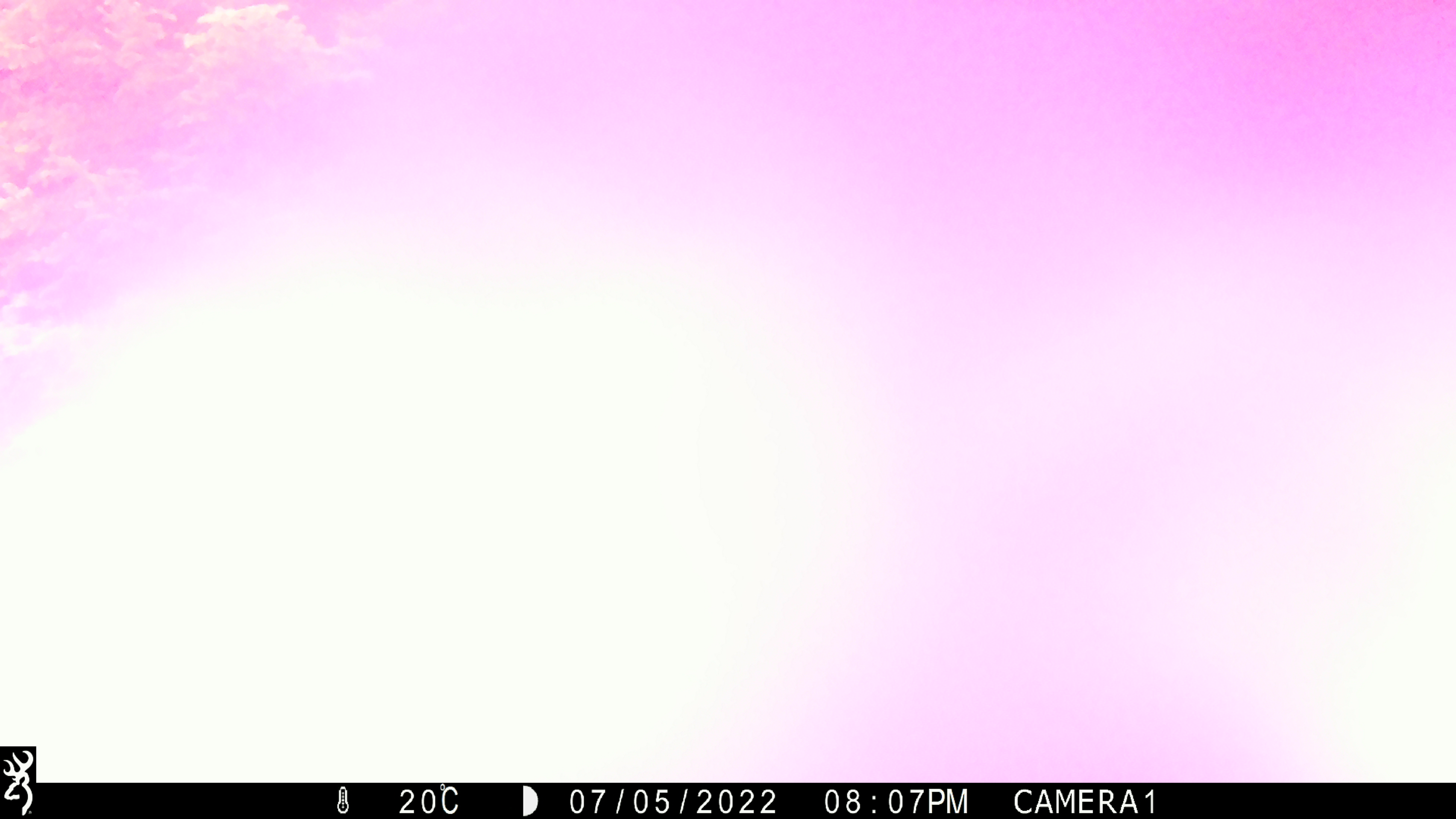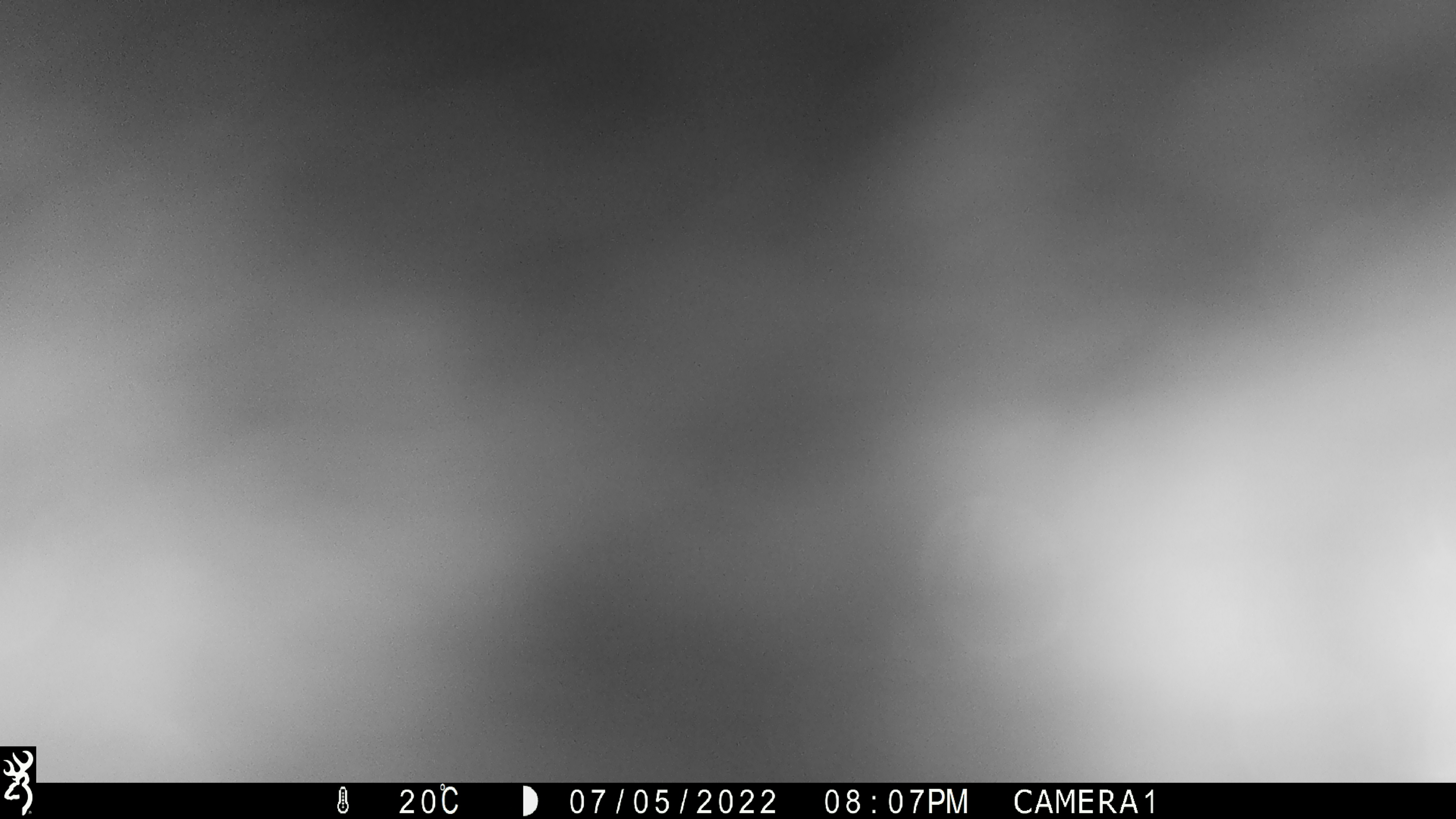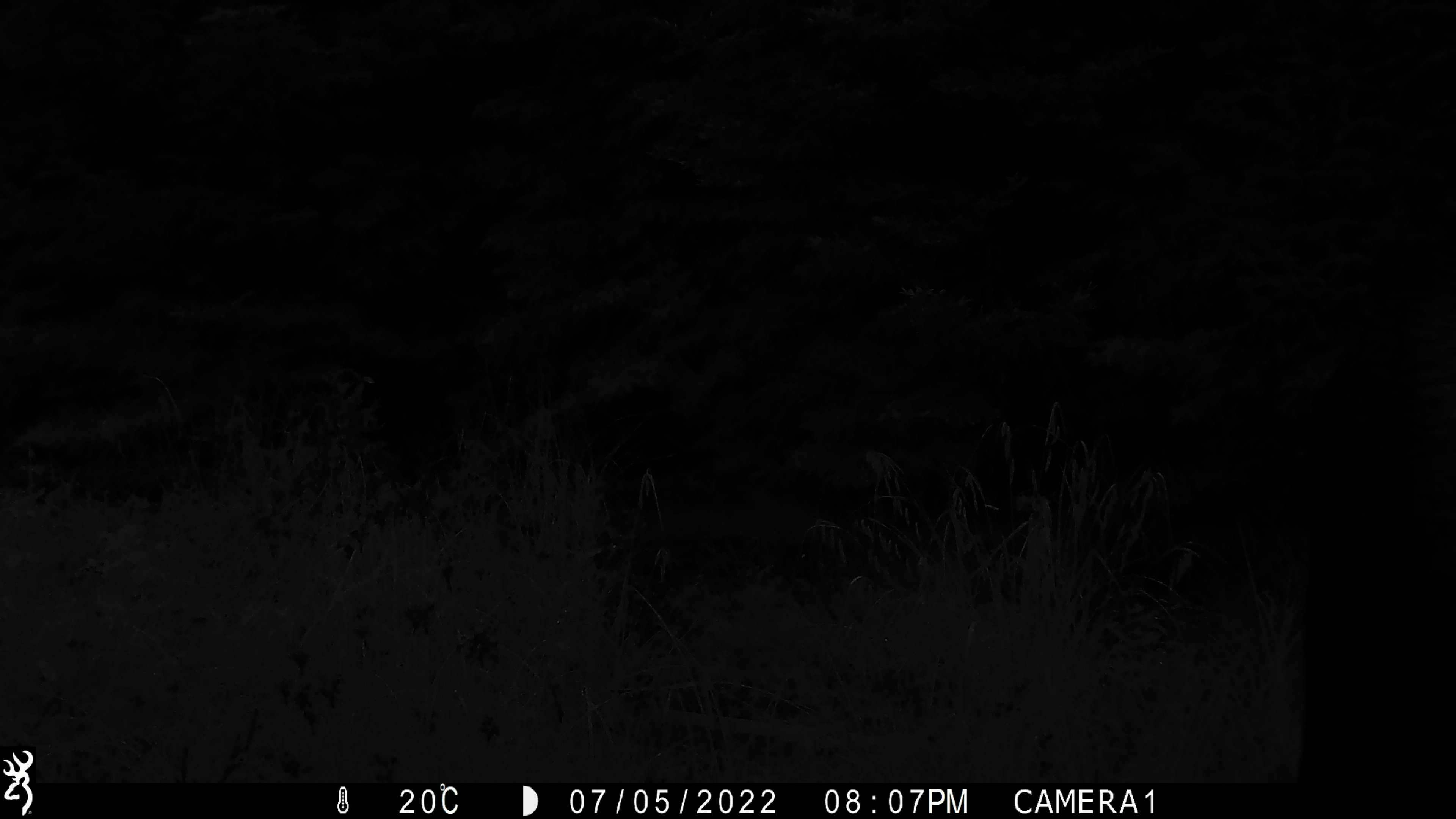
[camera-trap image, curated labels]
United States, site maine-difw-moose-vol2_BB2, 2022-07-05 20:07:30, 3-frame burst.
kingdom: Animalia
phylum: Chordata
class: Mammalia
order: Artiodactyla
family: Cervidae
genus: Alces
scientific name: Alces alces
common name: moose